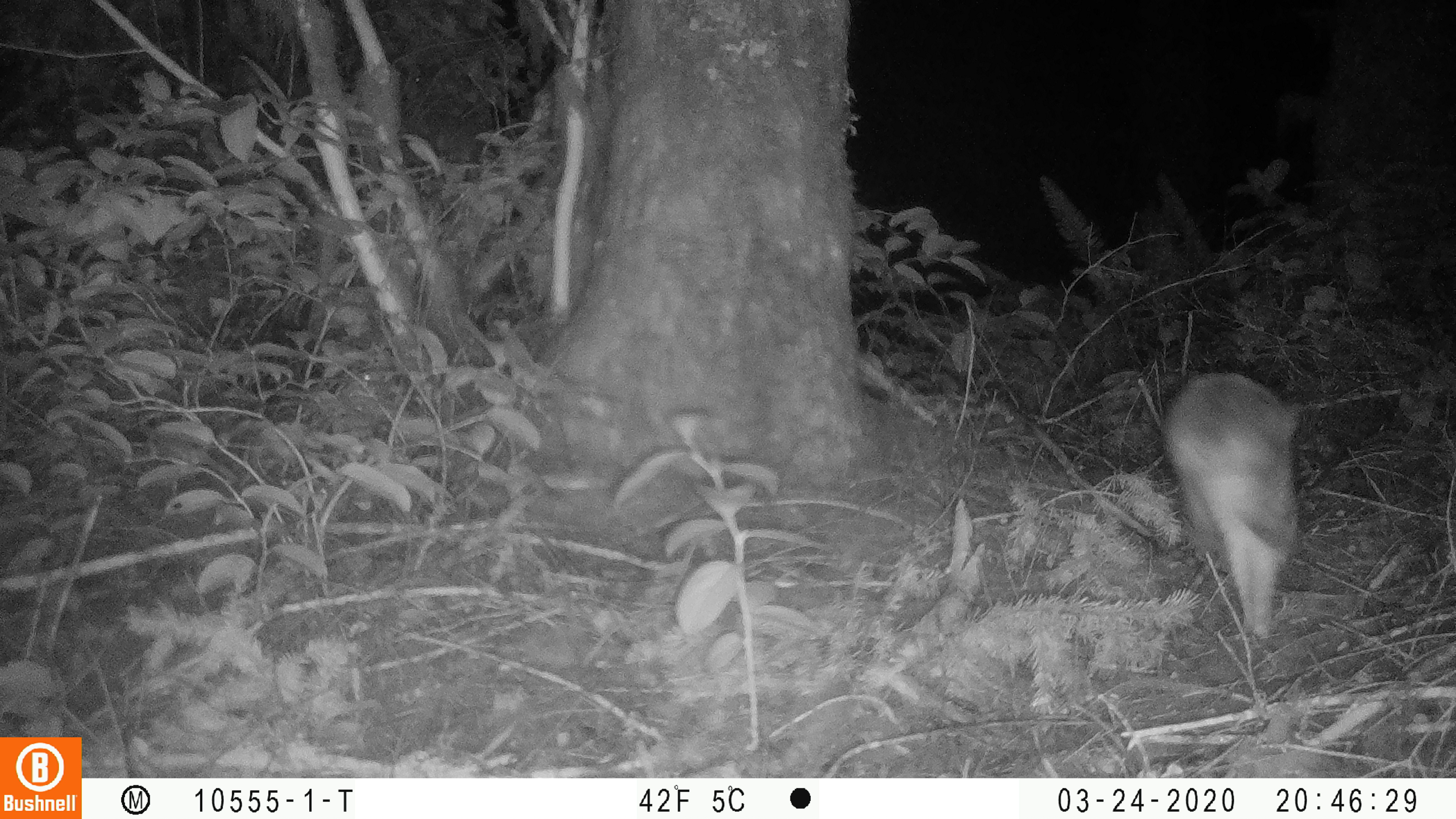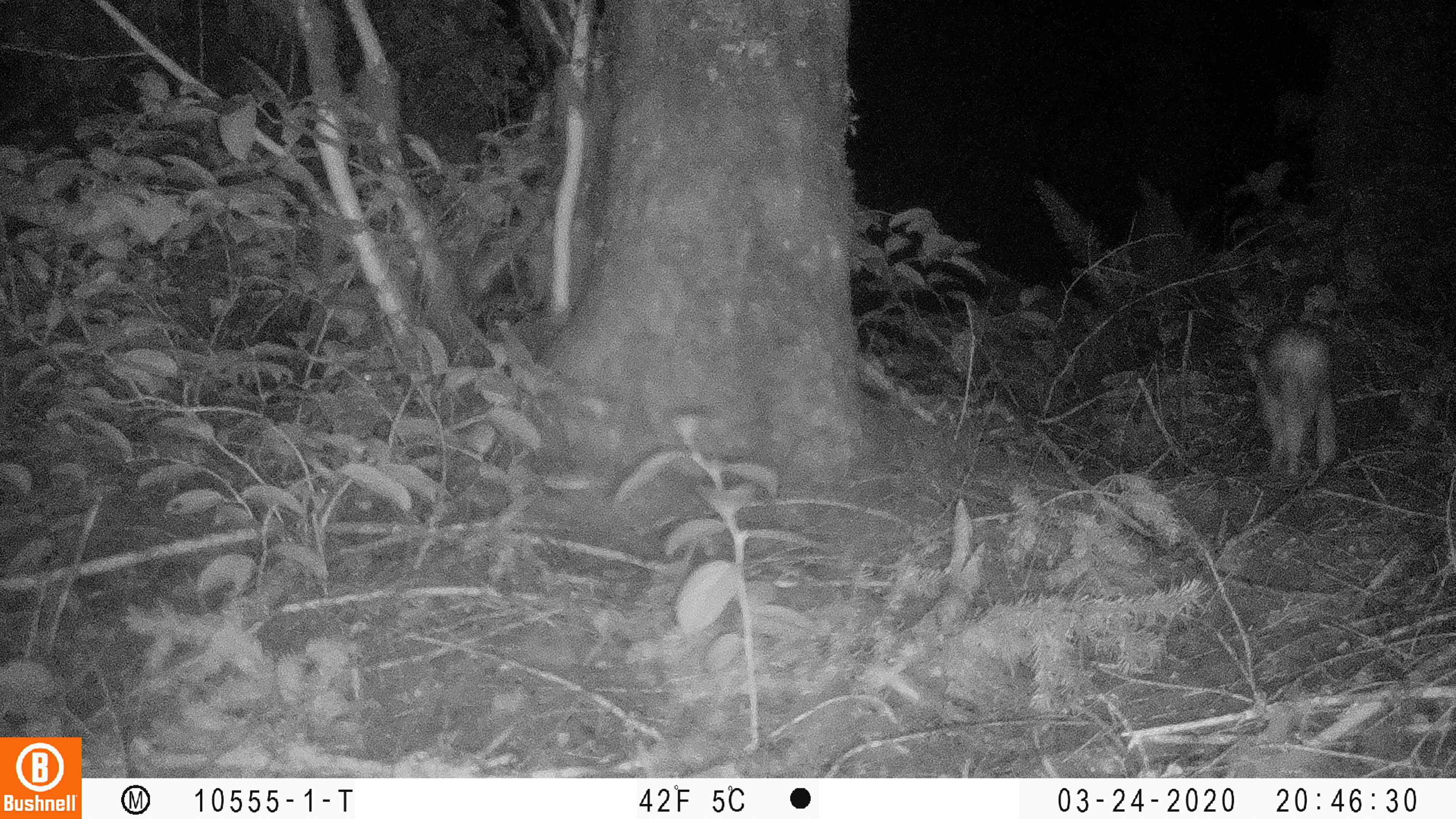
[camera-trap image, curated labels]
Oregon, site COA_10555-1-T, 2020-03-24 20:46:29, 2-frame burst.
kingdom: Animalia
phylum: Chordata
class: Mammalia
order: Lagomorpha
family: Leporidae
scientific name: Leporidae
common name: hares and rabbits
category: leporidae family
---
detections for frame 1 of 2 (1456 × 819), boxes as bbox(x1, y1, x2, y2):
leporidae family: bbox(1160, 366, 1298, 645)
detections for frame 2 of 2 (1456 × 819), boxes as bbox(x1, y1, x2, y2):
leporidae family: bbox(1239, 314, 1338, 480)